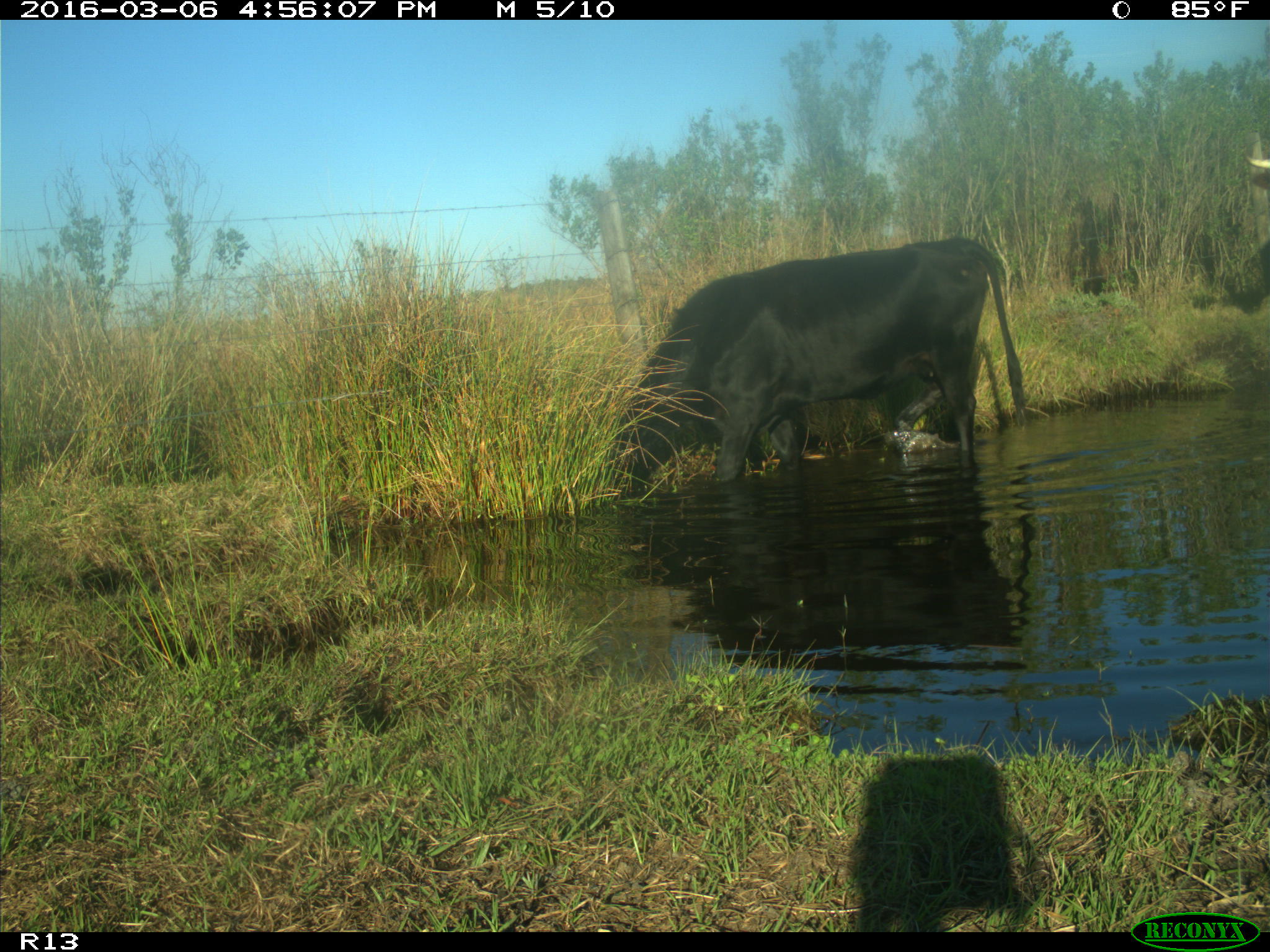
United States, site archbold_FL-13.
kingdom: Animalia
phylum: Chordata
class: Mammalia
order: Artiodactyla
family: Bovidae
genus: Bos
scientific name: Bos taurus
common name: domestic cow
Bos taurus (domestic cow).